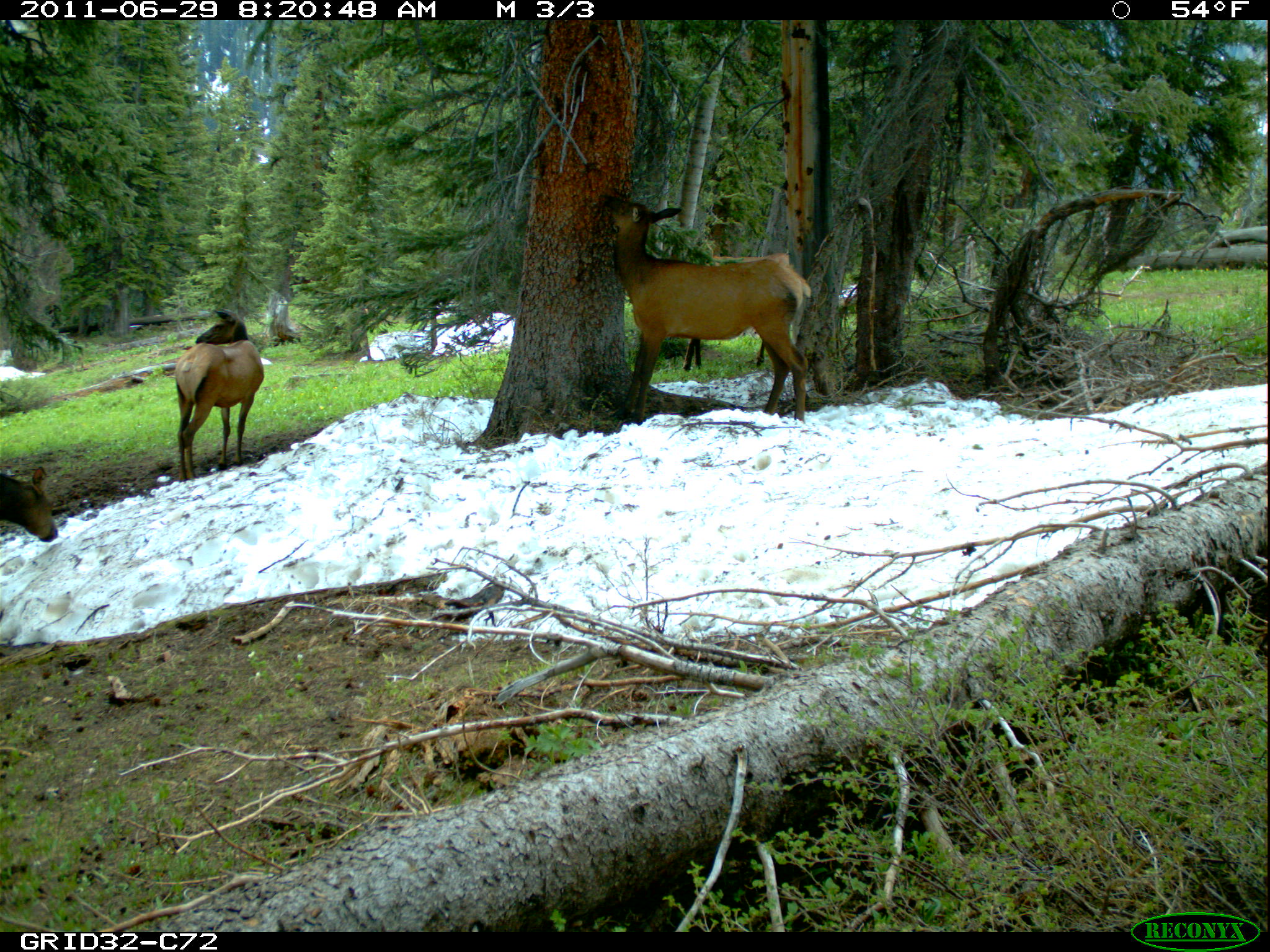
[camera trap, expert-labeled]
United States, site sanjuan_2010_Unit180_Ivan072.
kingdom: Animalia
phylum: Chordata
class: Mammalia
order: Artiodactyla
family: Cervidae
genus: Cervus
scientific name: Cervus elaphus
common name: red deer